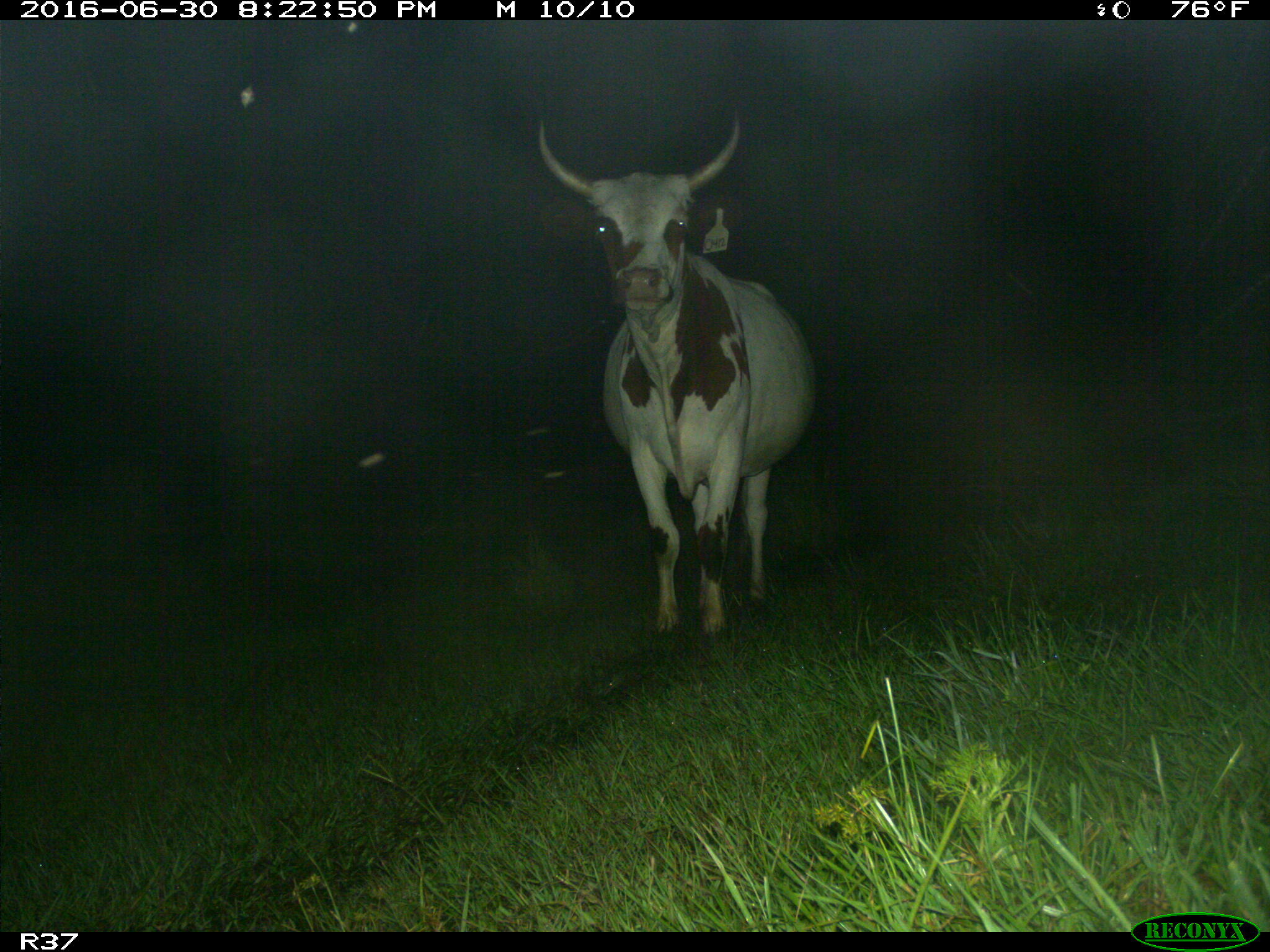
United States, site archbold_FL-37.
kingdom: Animalia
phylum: Chordata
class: Mammalia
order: Artiodactyla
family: Bovidae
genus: Bos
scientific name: Bos taurus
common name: domestic cow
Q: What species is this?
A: Bos taurus (domestic cow).